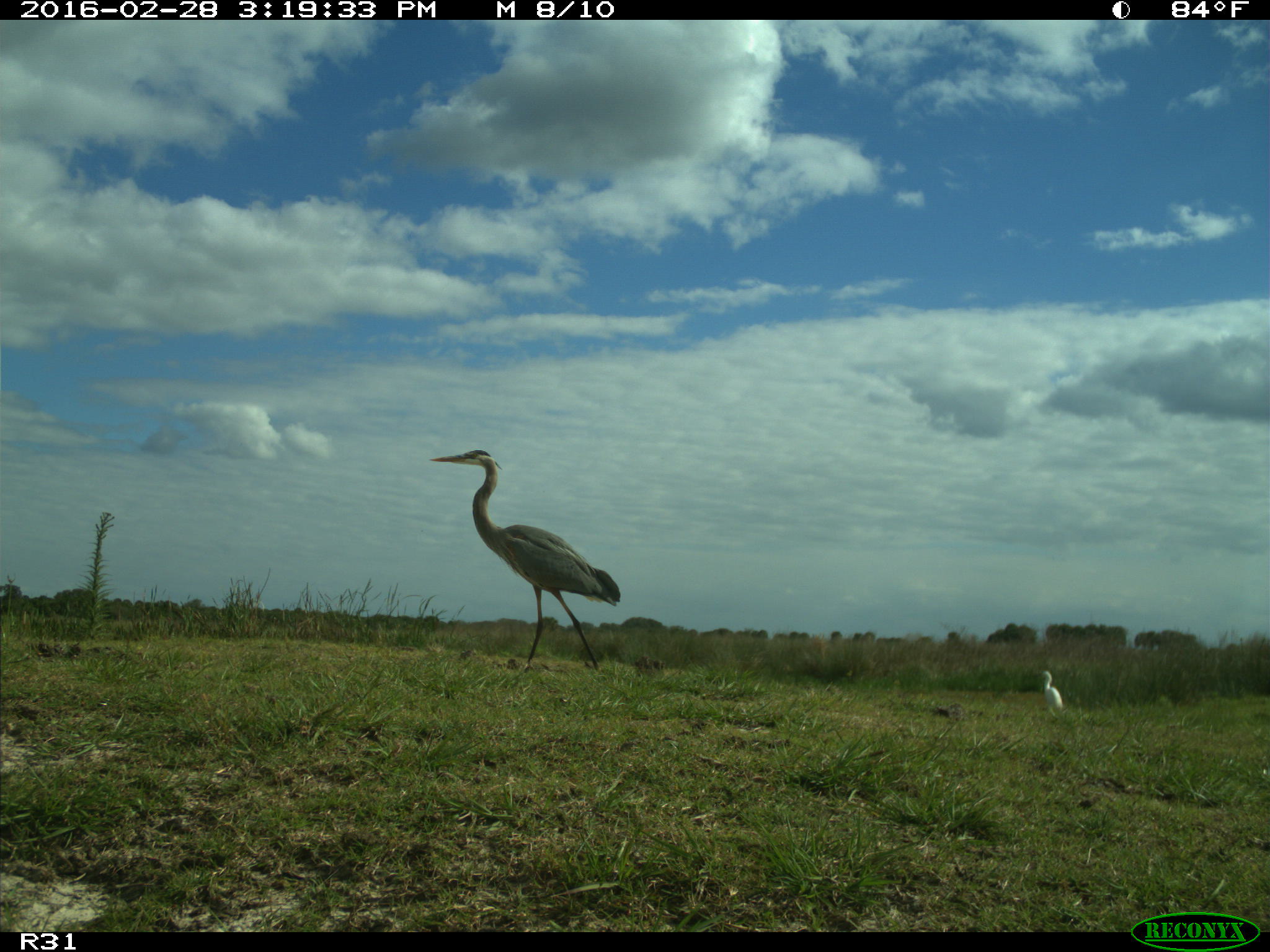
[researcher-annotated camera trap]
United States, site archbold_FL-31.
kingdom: Animalia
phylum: Chordata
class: Aves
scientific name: Aves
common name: birds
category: unidentified bird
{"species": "unidentified bird (birds) (Aves)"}